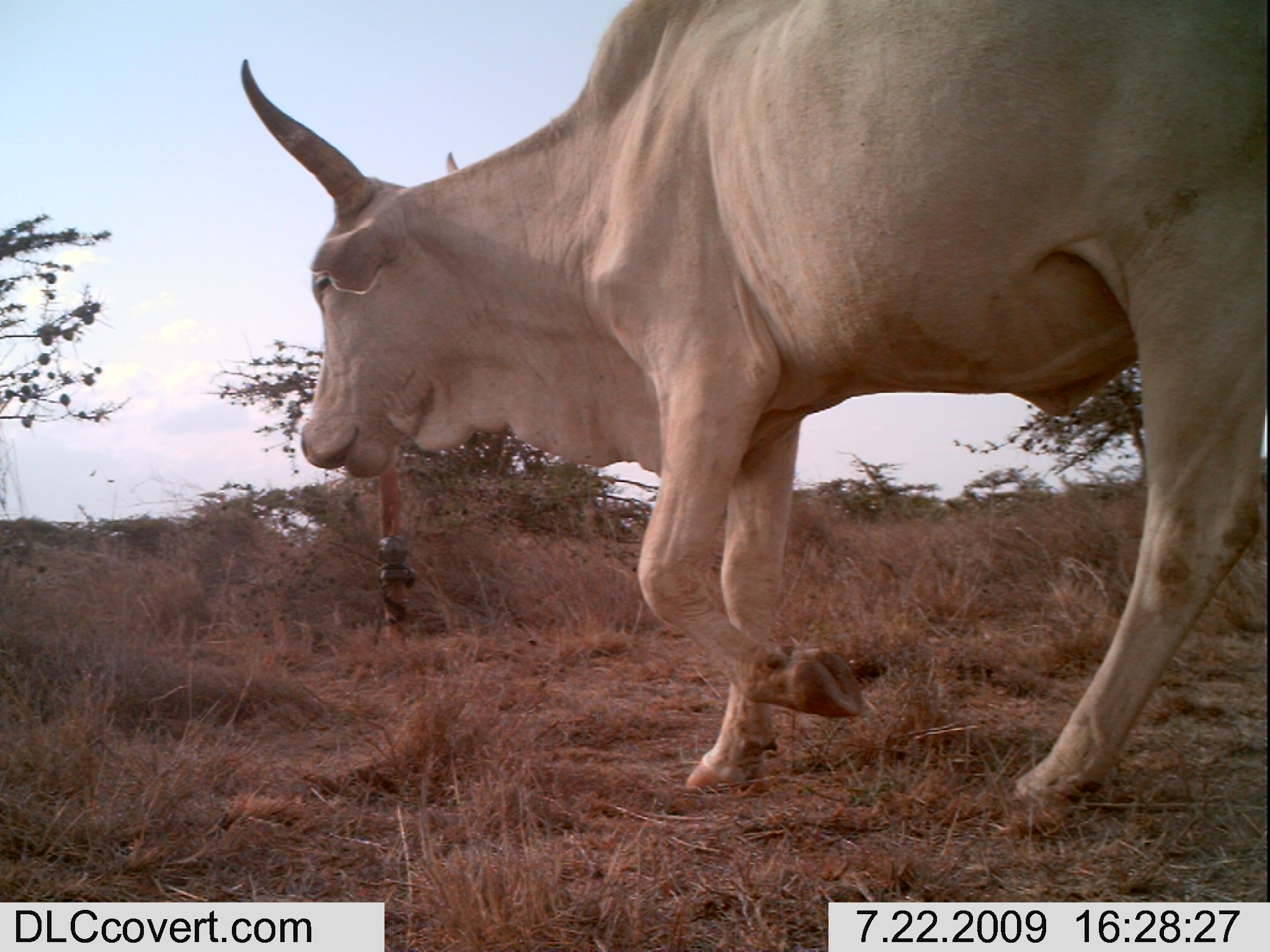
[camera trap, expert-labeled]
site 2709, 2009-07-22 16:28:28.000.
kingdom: Animalia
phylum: Chordata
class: Mammalia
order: Artiodactyla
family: Bovidae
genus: Bos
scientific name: Bos taurus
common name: domestic cattle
Bos taurus (domestic cattle), count 1.